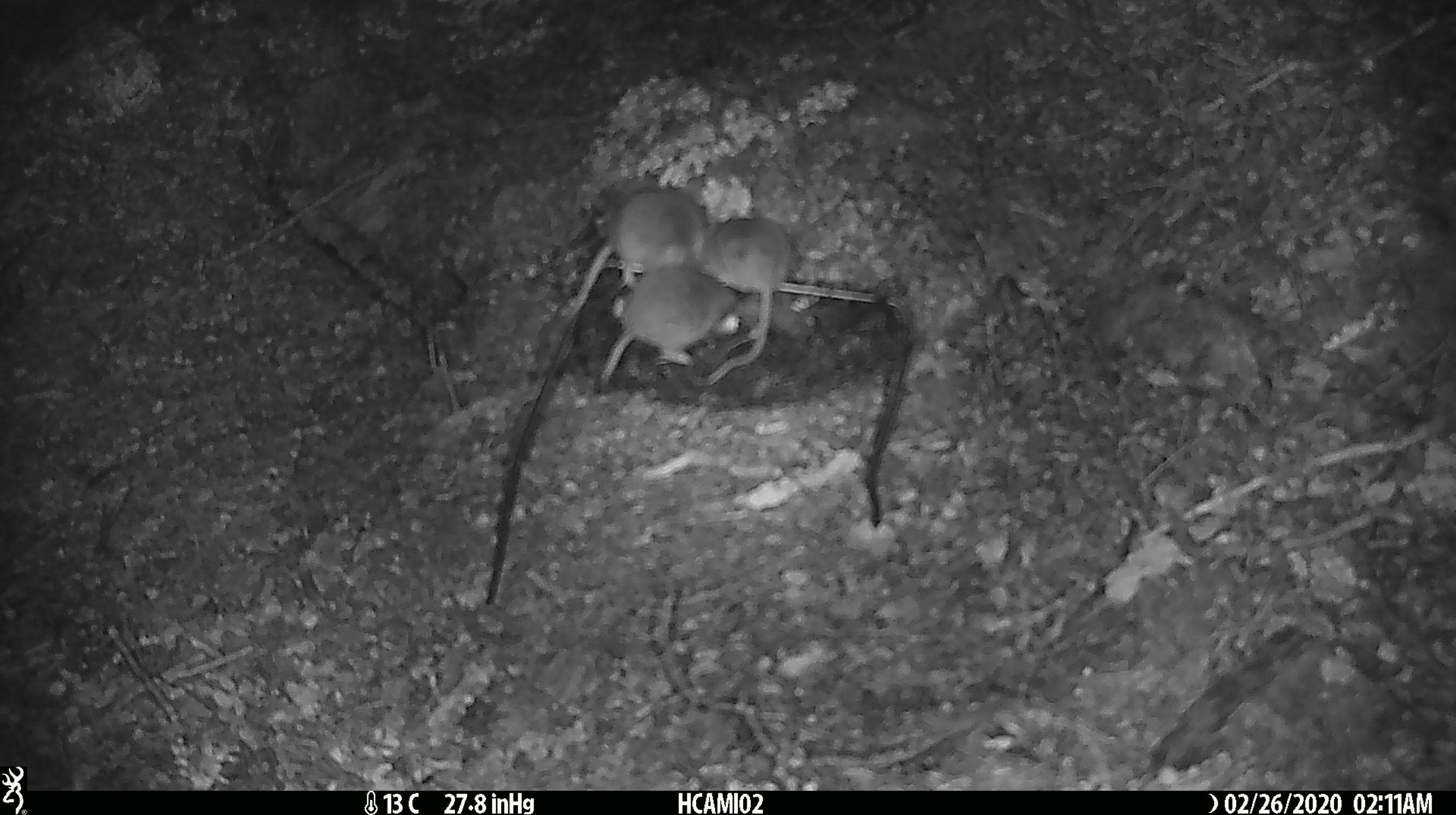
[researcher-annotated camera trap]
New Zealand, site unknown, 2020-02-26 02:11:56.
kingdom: Animalia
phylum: Chordata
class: Mammalia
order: Rodentia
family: Muridae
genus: Mus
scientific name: Mus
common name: mouse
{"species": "mouse (Mus)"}